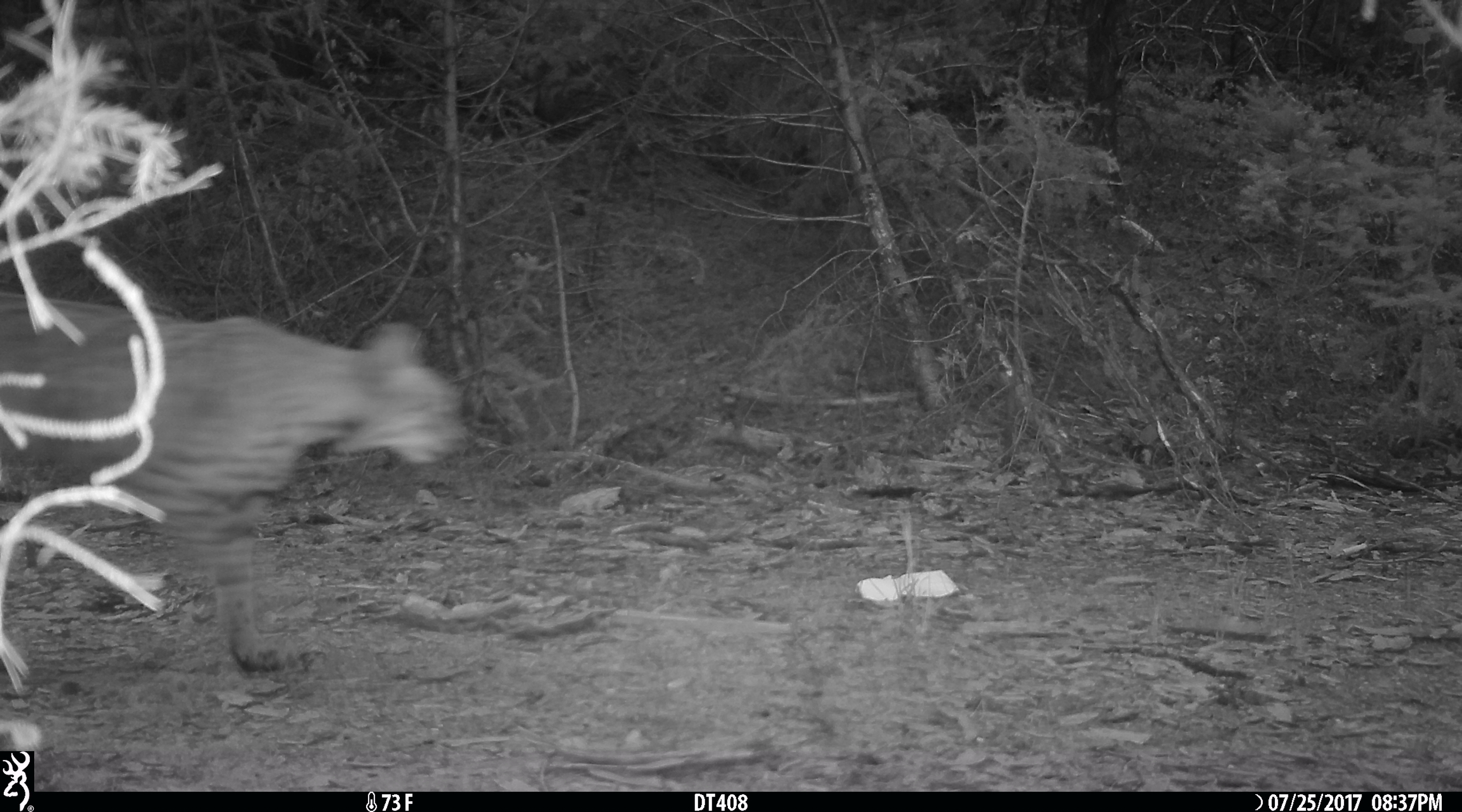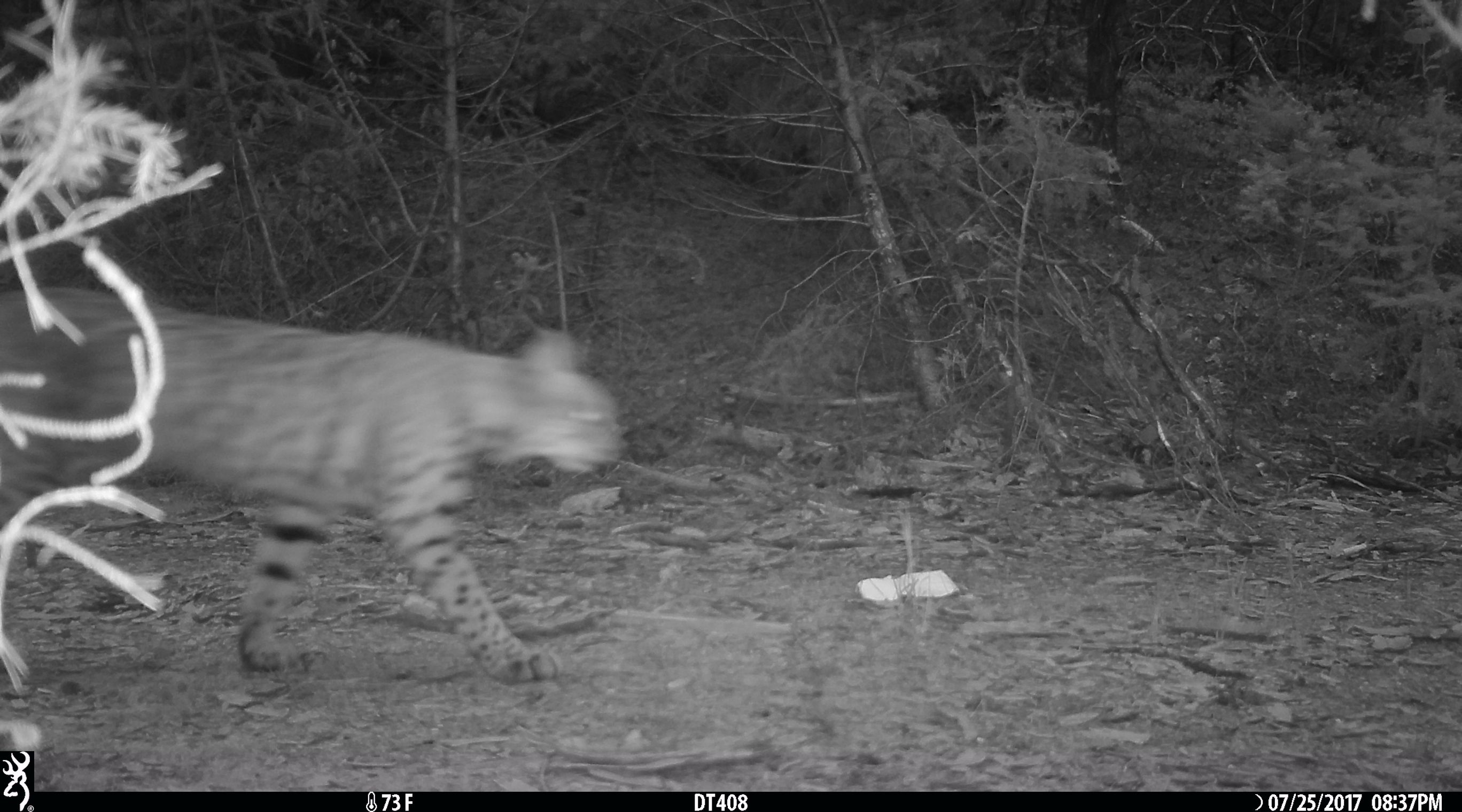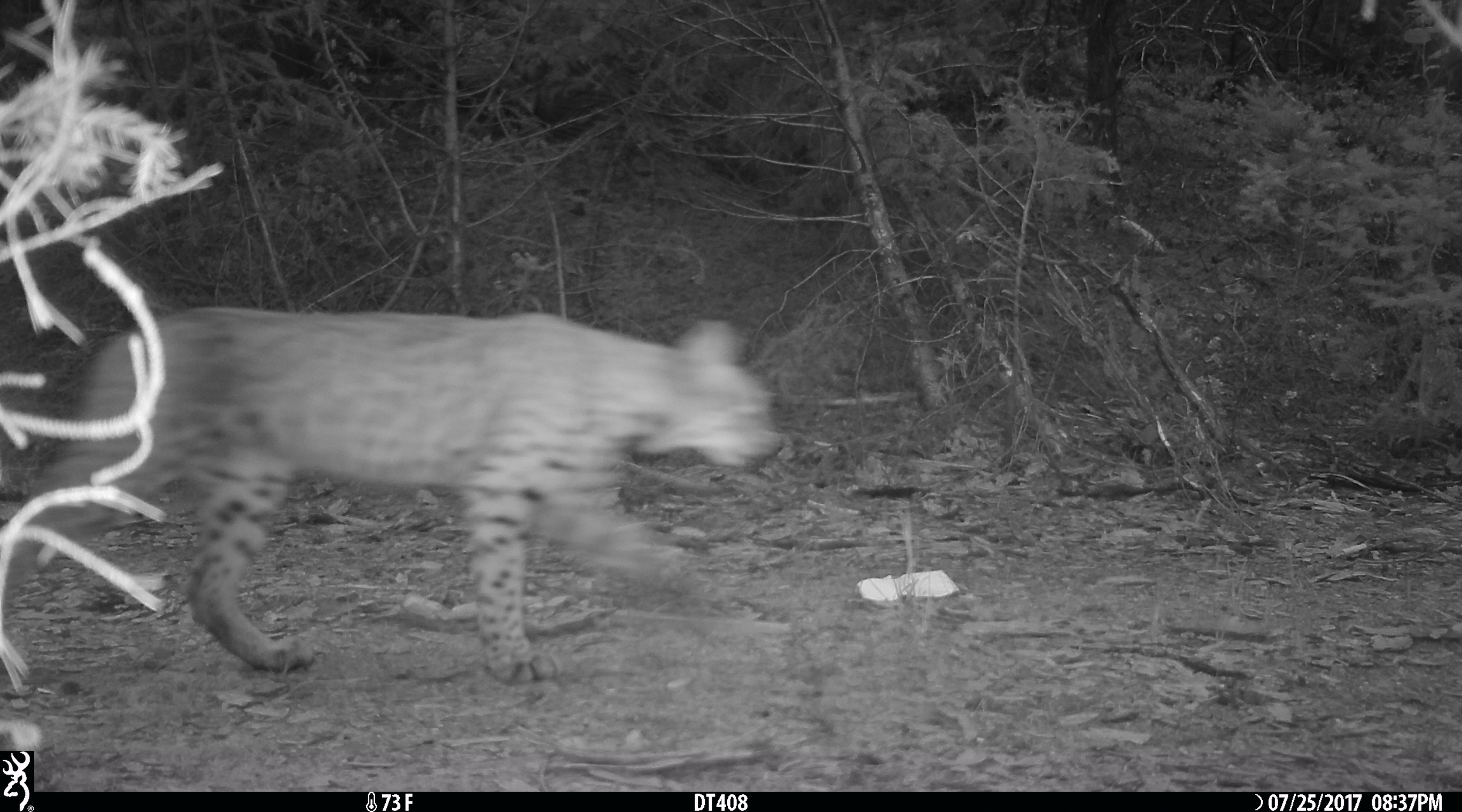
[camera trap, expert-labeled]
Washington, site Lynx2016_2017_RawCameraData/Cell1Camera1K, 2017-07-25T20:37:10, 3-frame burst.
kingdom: Animalia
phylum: Chordata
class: Mammalia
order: Carnivora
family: Felidae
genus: Lynx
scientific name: Lynx rufus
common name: bobcat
Lynx rufus (bobcat). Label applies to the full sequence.